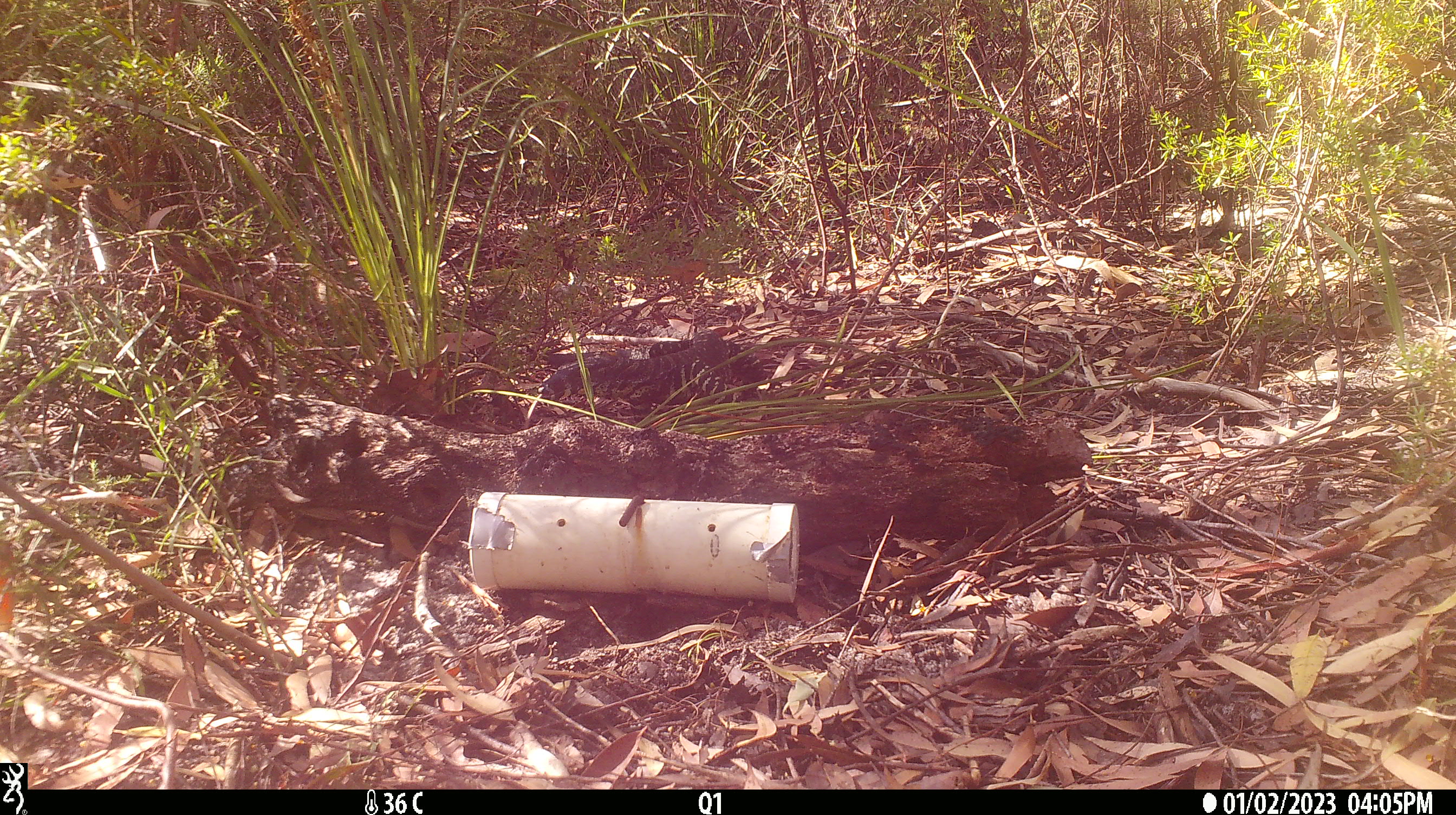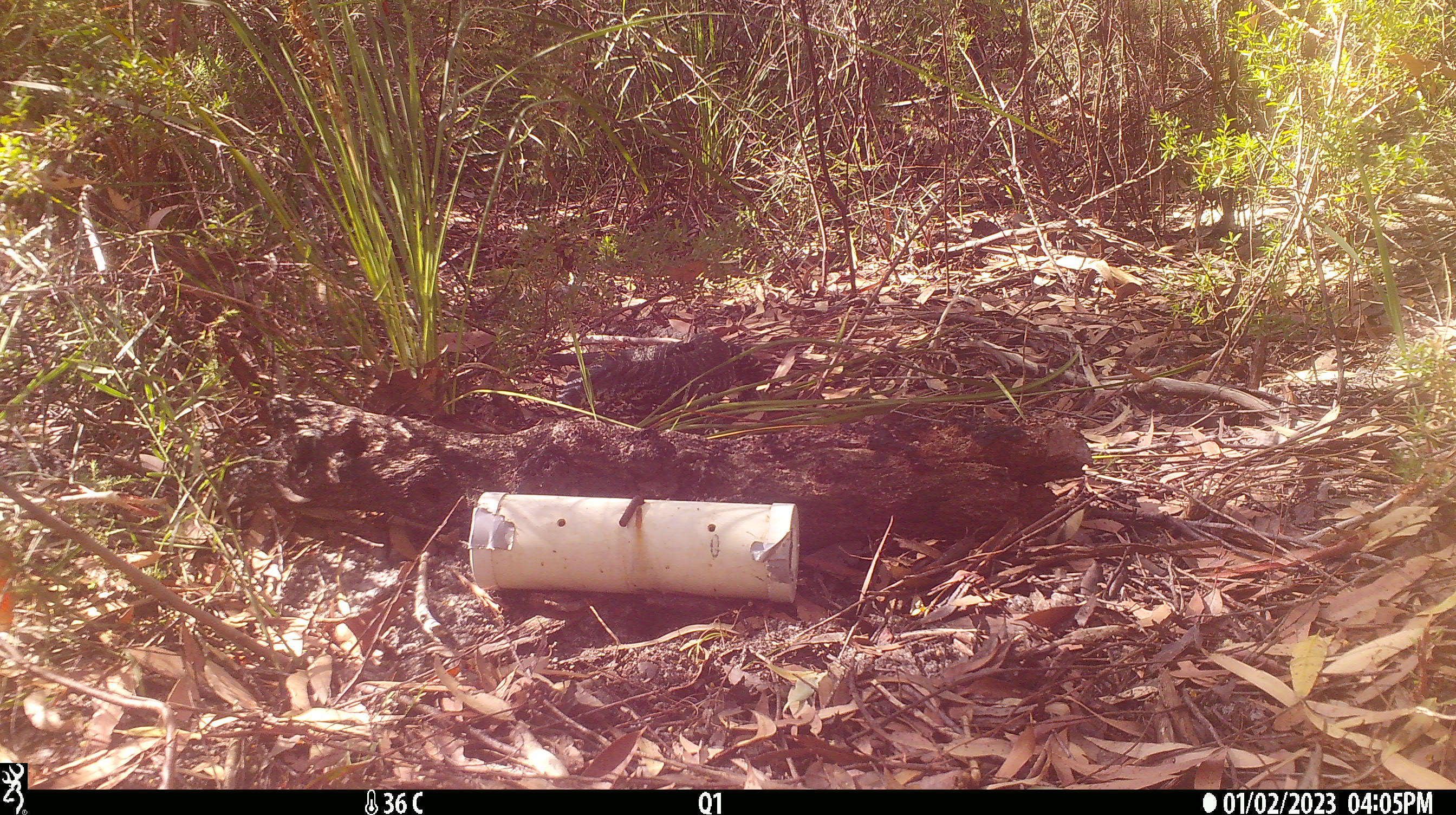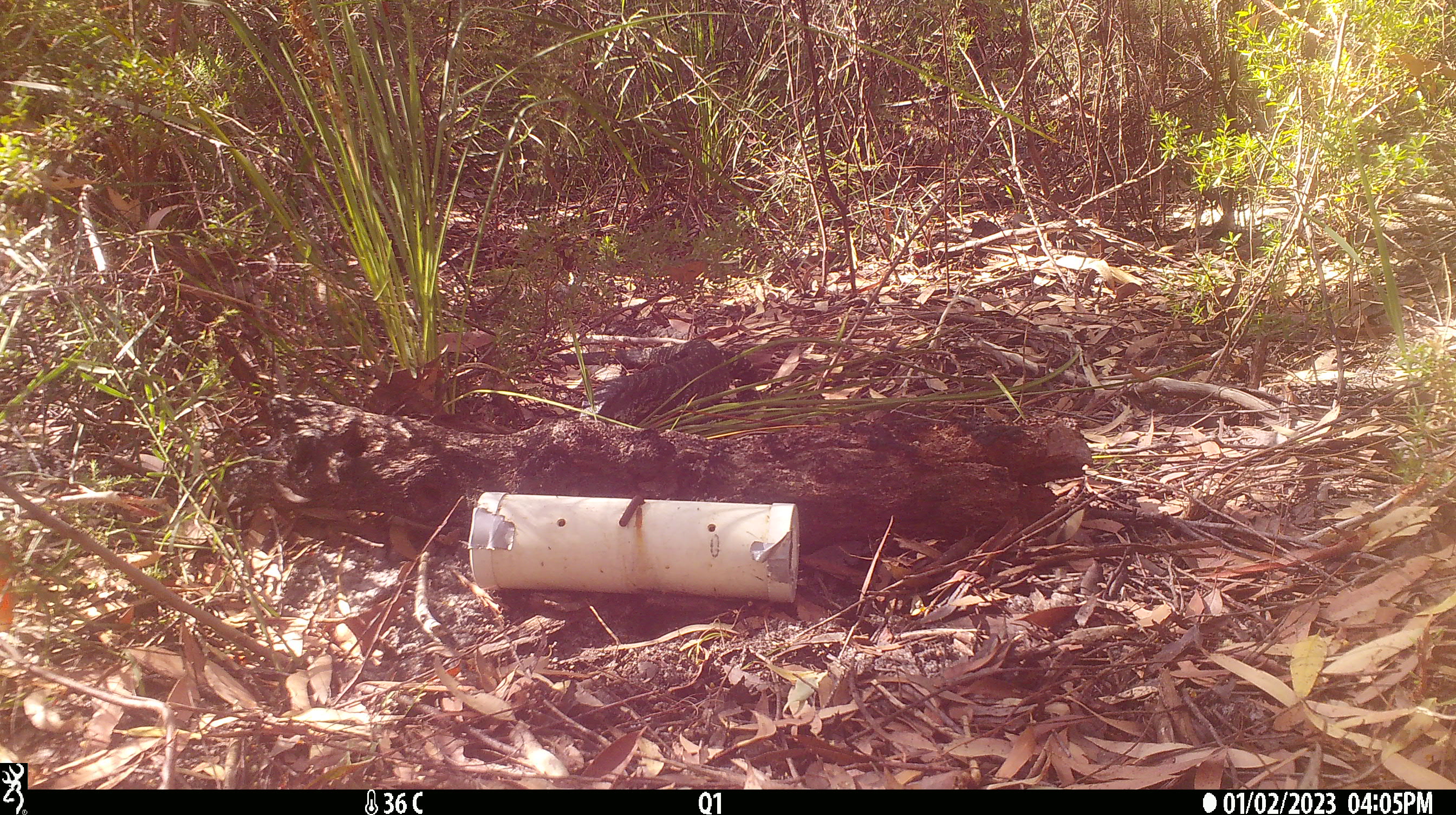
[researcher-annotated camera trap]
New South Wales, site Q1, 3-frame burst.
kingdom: Animalia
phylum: Chordata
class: Reptilia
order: Squamata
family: Varanidae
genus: Varanus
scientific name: Varanus varius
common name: lace monitor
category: goanna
Goanna (lace monitor) (Varanus varius).